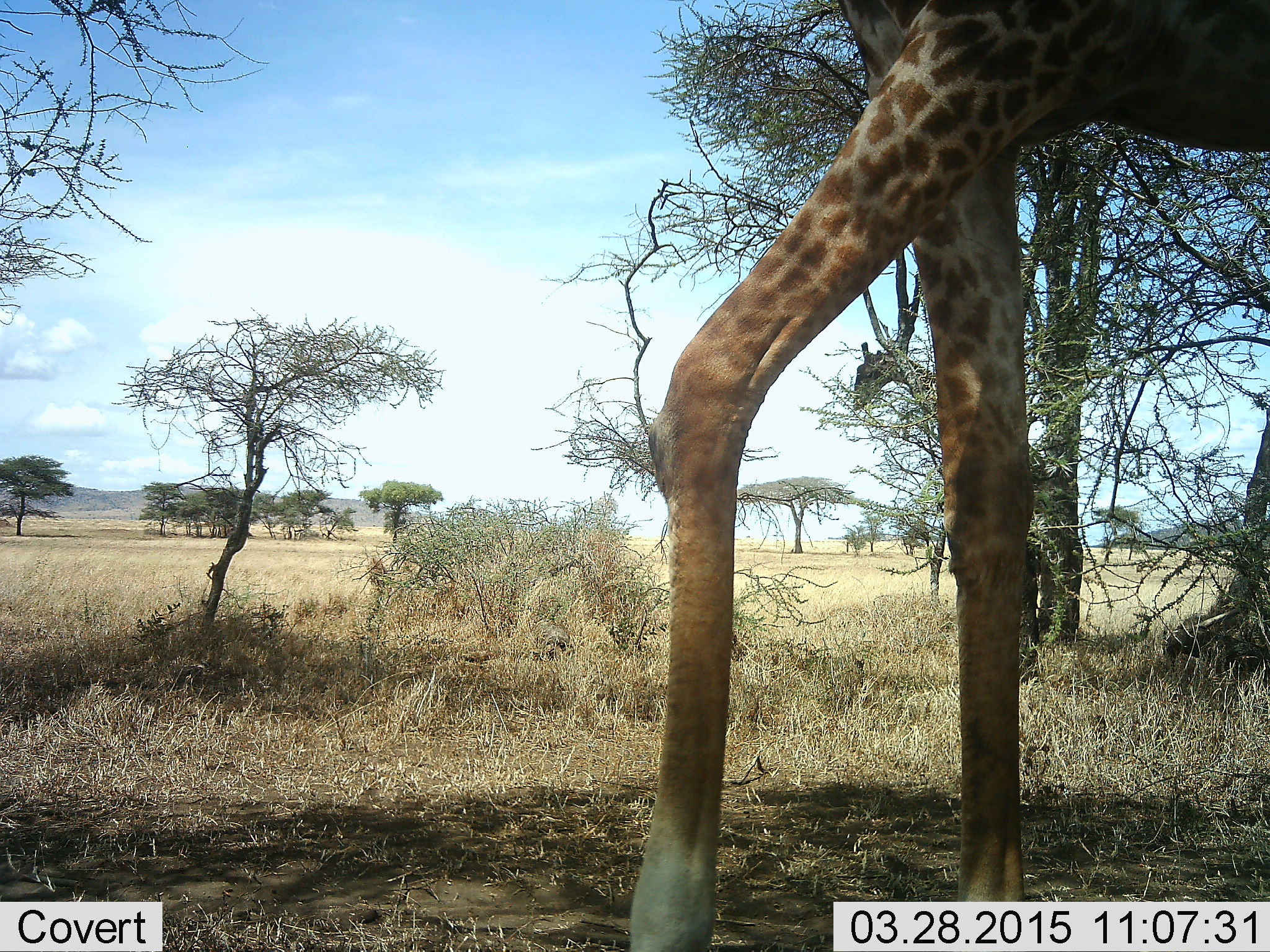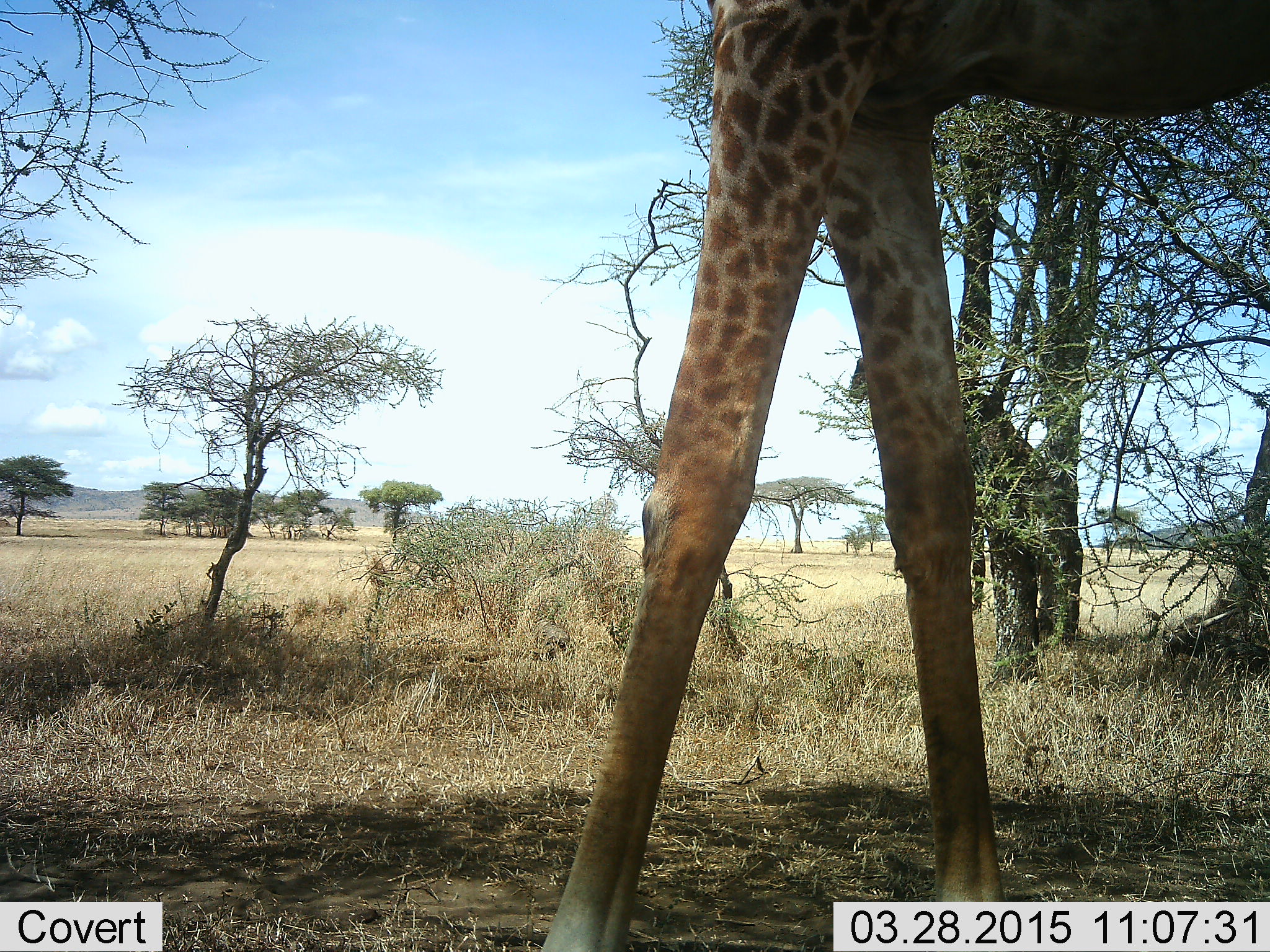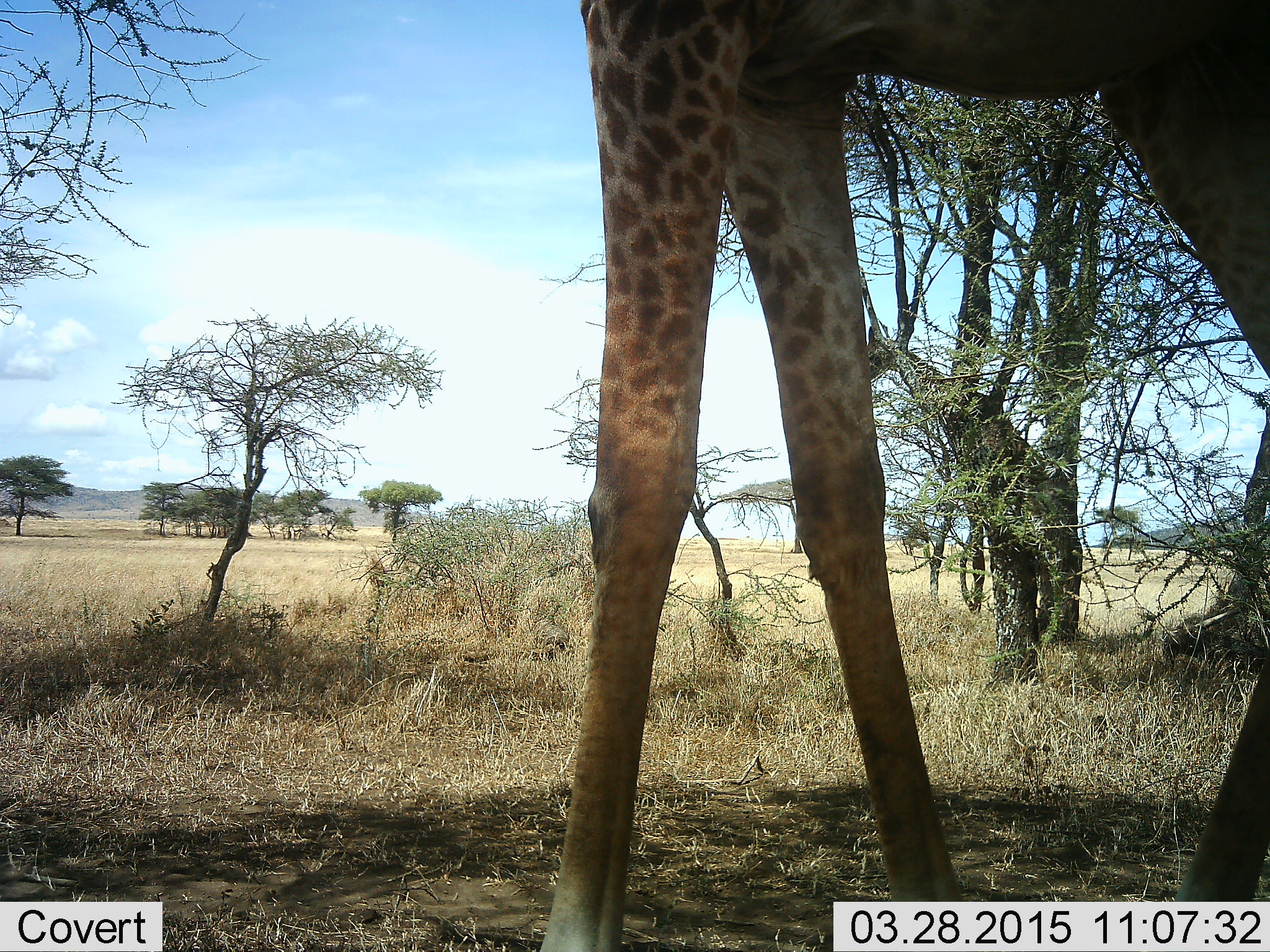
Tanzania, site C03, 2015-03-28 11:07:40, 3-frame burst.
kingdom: Animalia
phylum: Chordata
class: Mammalia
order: Artiodactyla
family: Giraffidae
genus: Giraffa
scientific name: Giraffa camelopardalis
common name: giraffe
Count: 1.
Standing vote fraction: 40%.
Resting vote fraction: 0%.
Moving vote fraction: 80%.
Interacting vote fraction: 0%.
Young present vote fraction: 10%.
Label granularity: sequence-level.